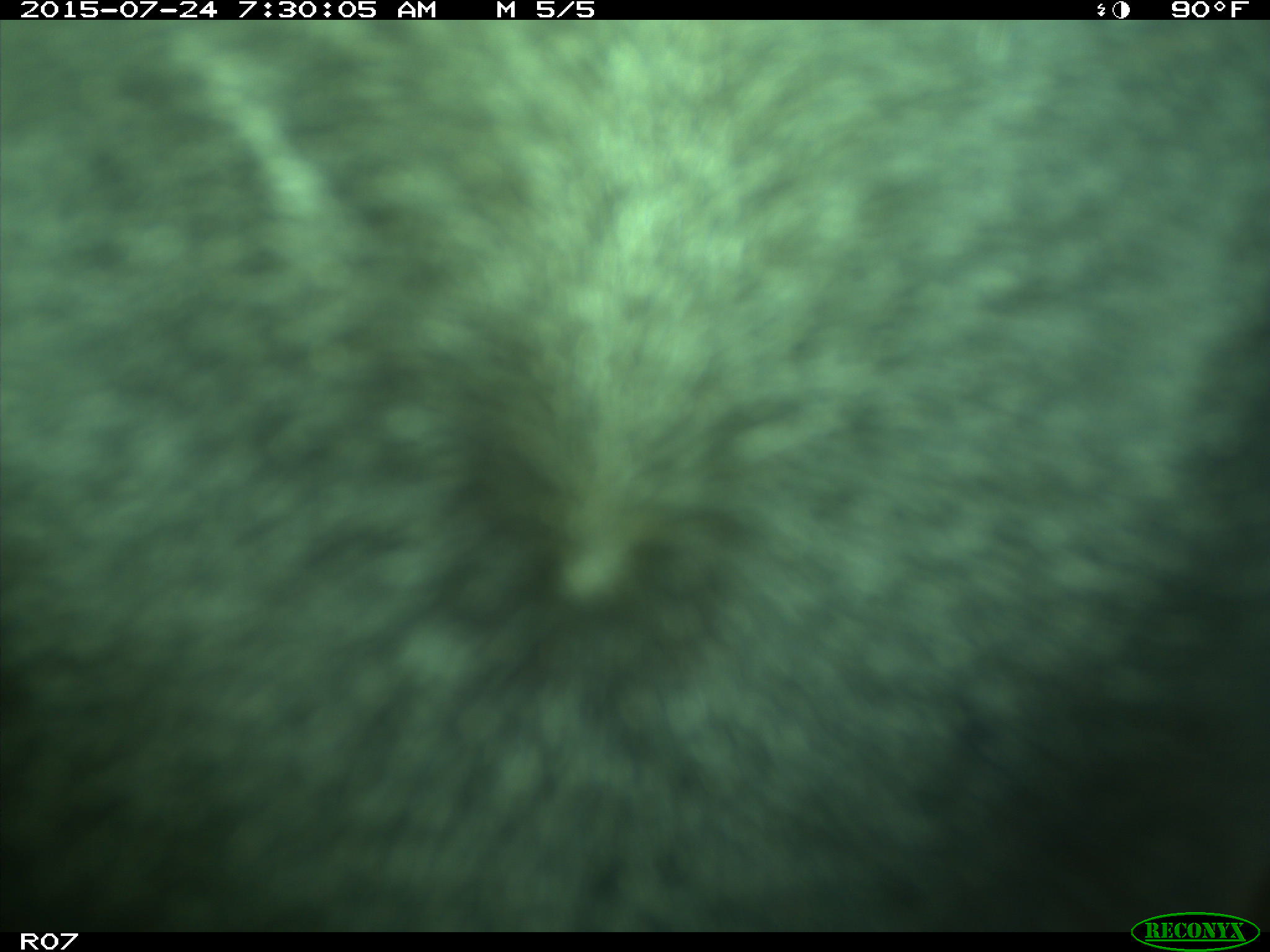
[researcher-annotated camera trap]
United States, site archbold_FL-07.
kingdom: Animalia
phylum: Chordata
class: Mammalia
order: Artiodactyla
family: Bovidae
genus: Bos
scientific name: Bos taurus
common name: domestic cow